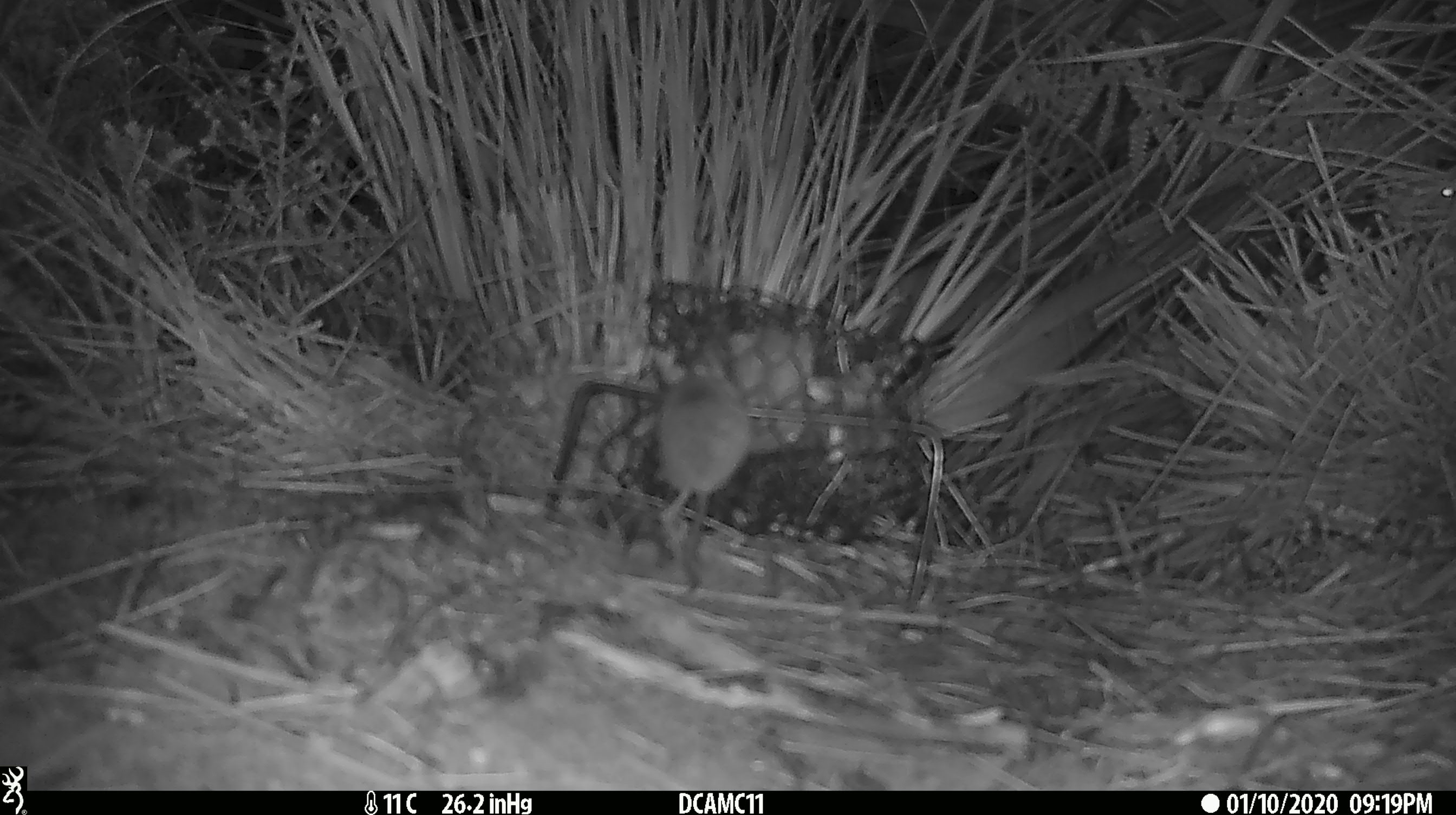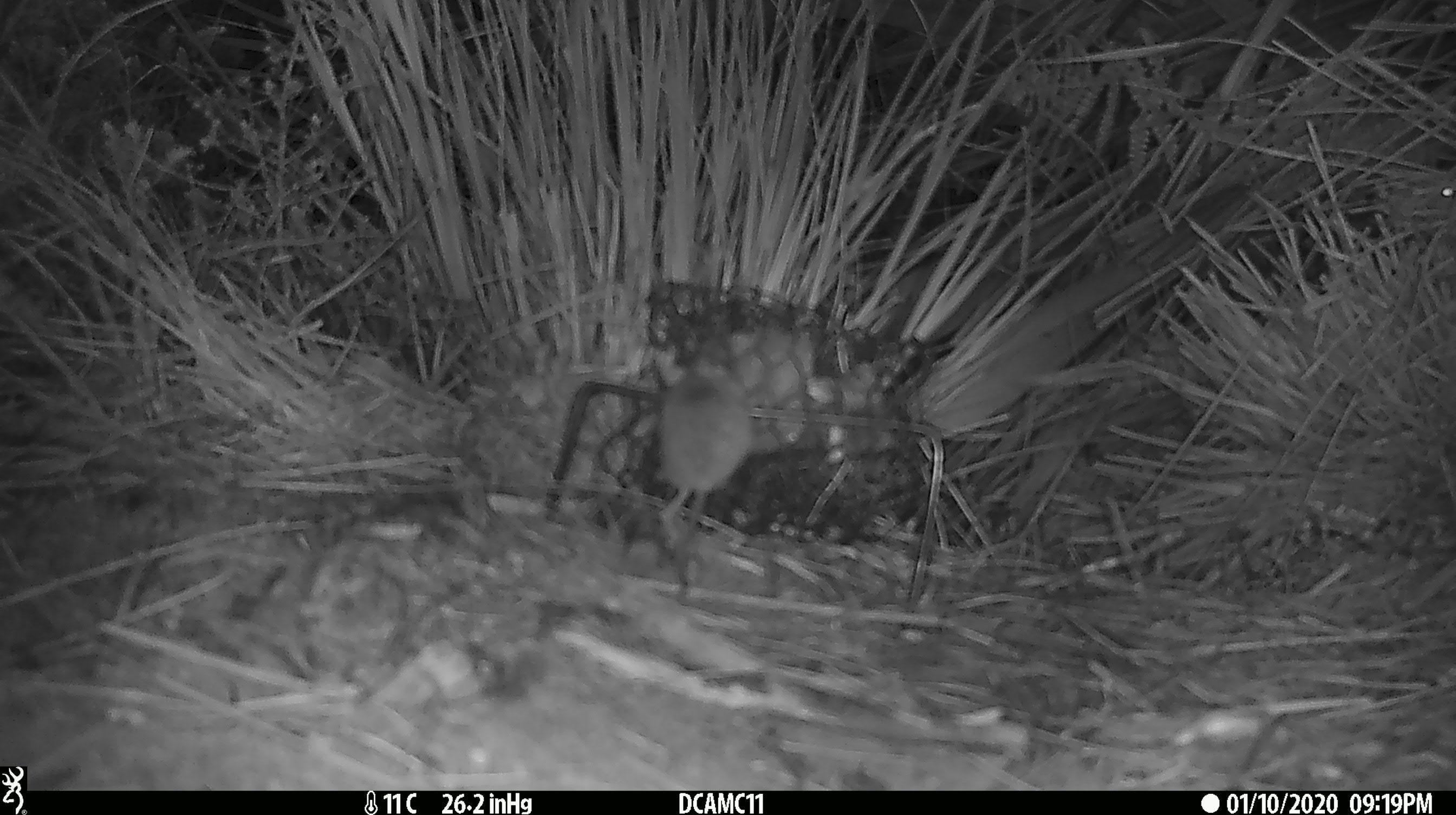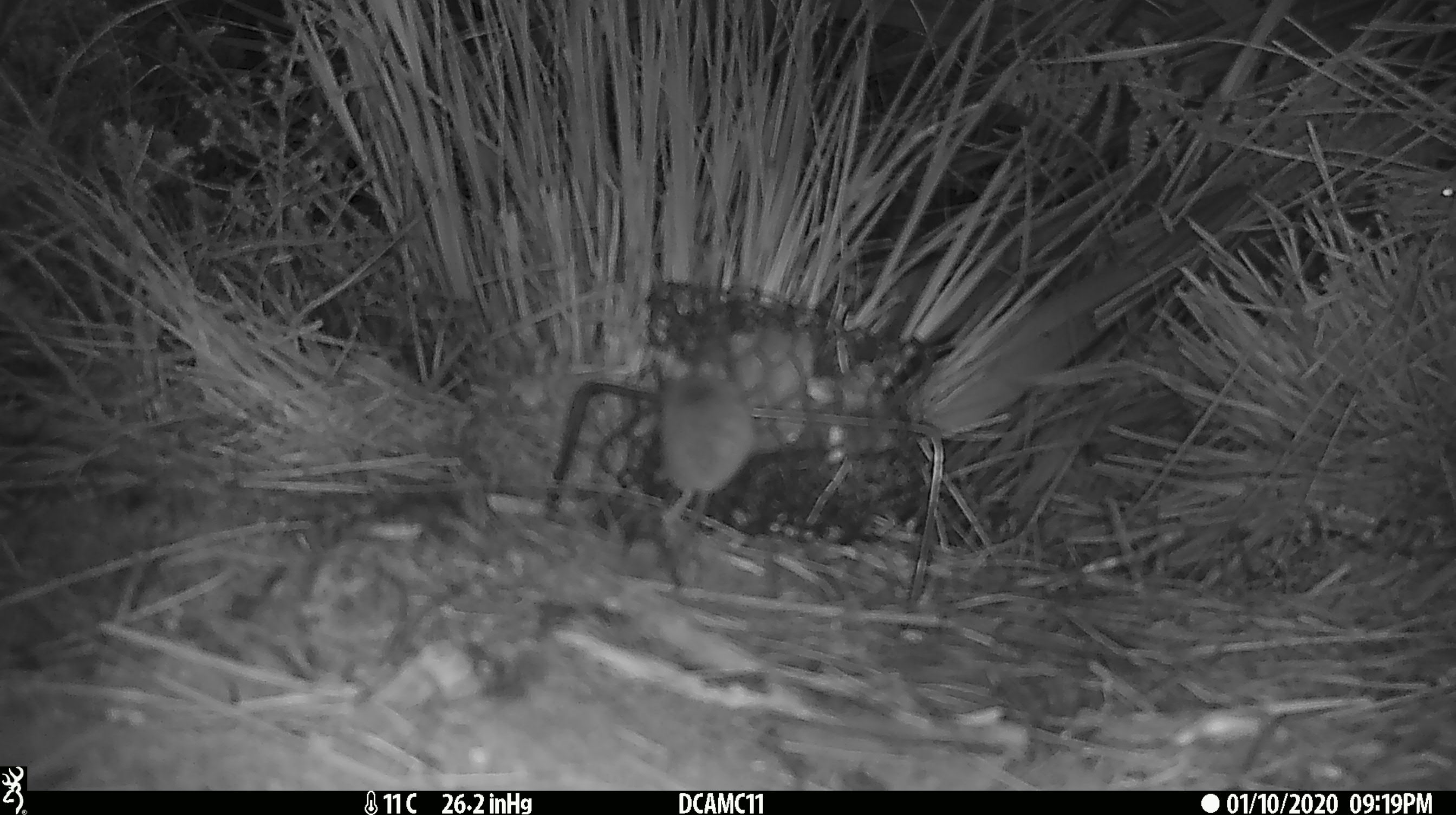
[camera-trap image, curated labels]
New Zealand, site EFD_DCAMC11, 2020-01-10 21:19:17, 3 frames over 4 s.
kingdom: Animalia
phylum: Chordata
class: Mammalia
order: Rodentia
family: Muridae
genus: Mus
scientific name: Mus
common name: mouse